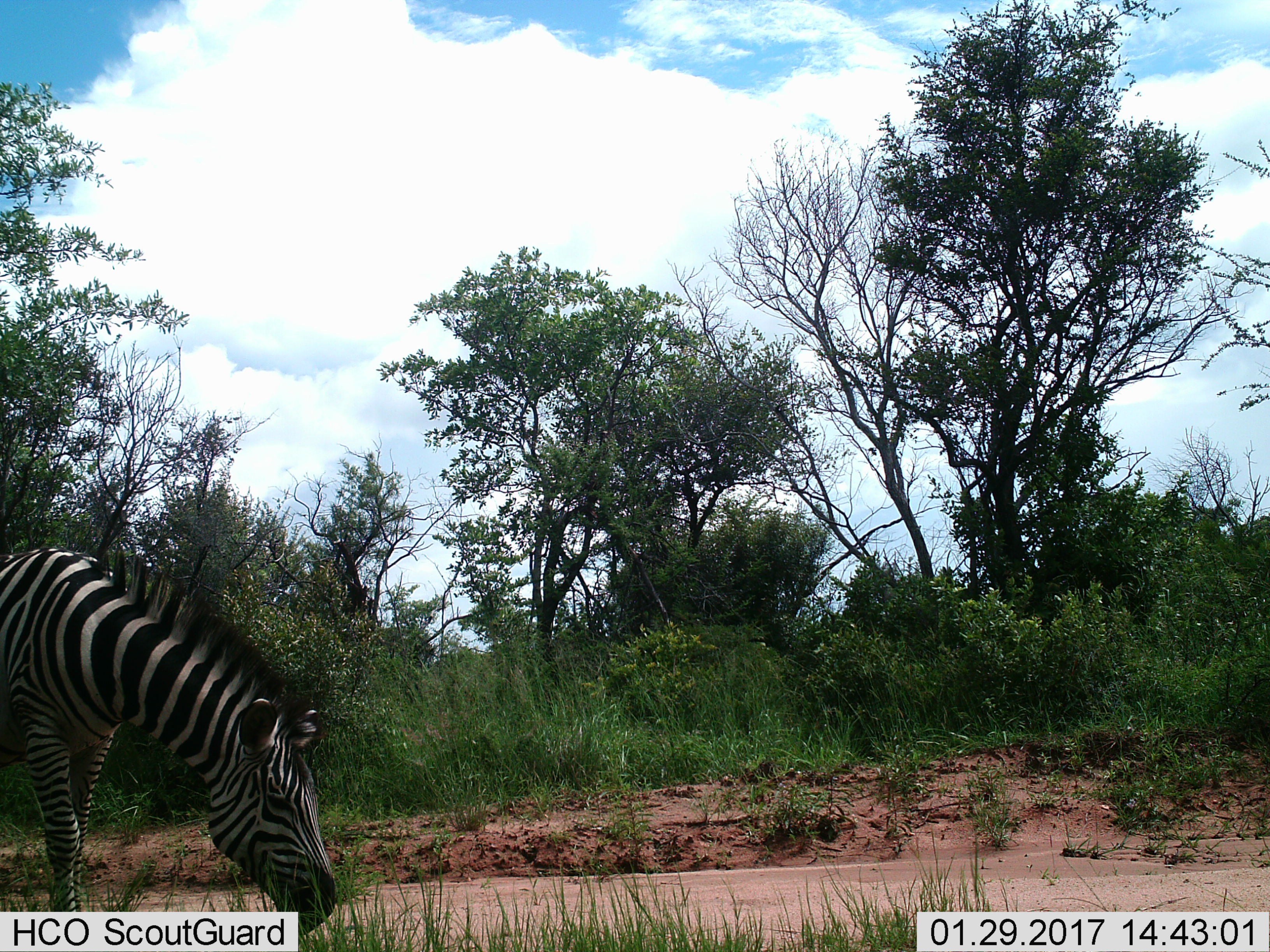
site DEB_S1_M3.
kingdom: Animalia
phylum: Chordata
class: Mammalia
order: Perissodactyla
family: Equidae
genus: Equus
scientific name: Equus quagga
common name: plains zebra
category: zebraplains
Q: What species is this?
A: Zebraplains (plains zebra) (Equus quagga).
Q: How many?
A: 1.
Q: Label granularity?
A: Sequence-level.